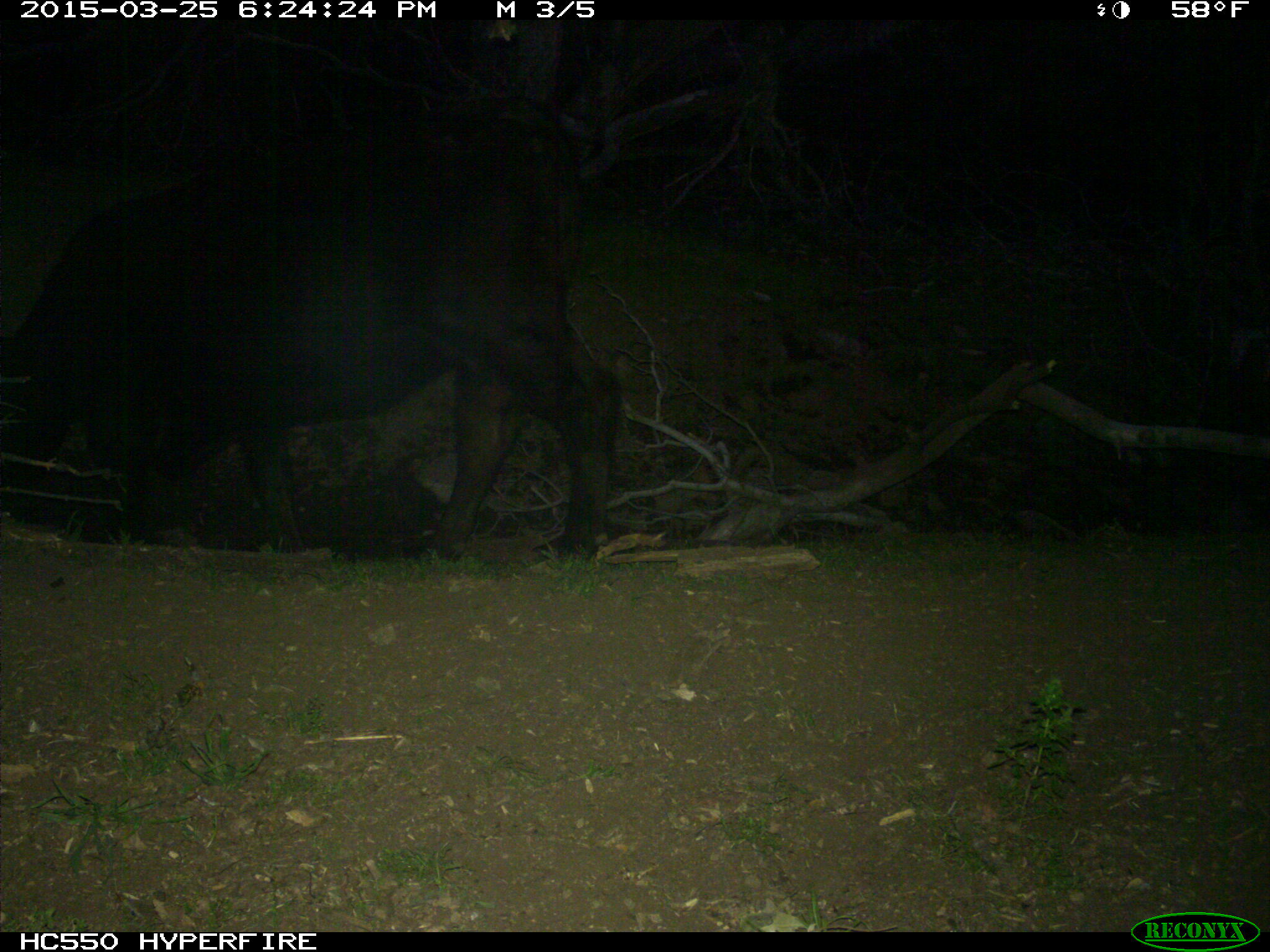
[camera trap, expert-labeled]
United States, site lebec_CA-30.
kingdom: Animalia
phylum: Chordata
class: Mammalia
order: Artiodactyla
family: Bovidae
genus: Bos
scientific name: Bos taurus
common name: domestic cow